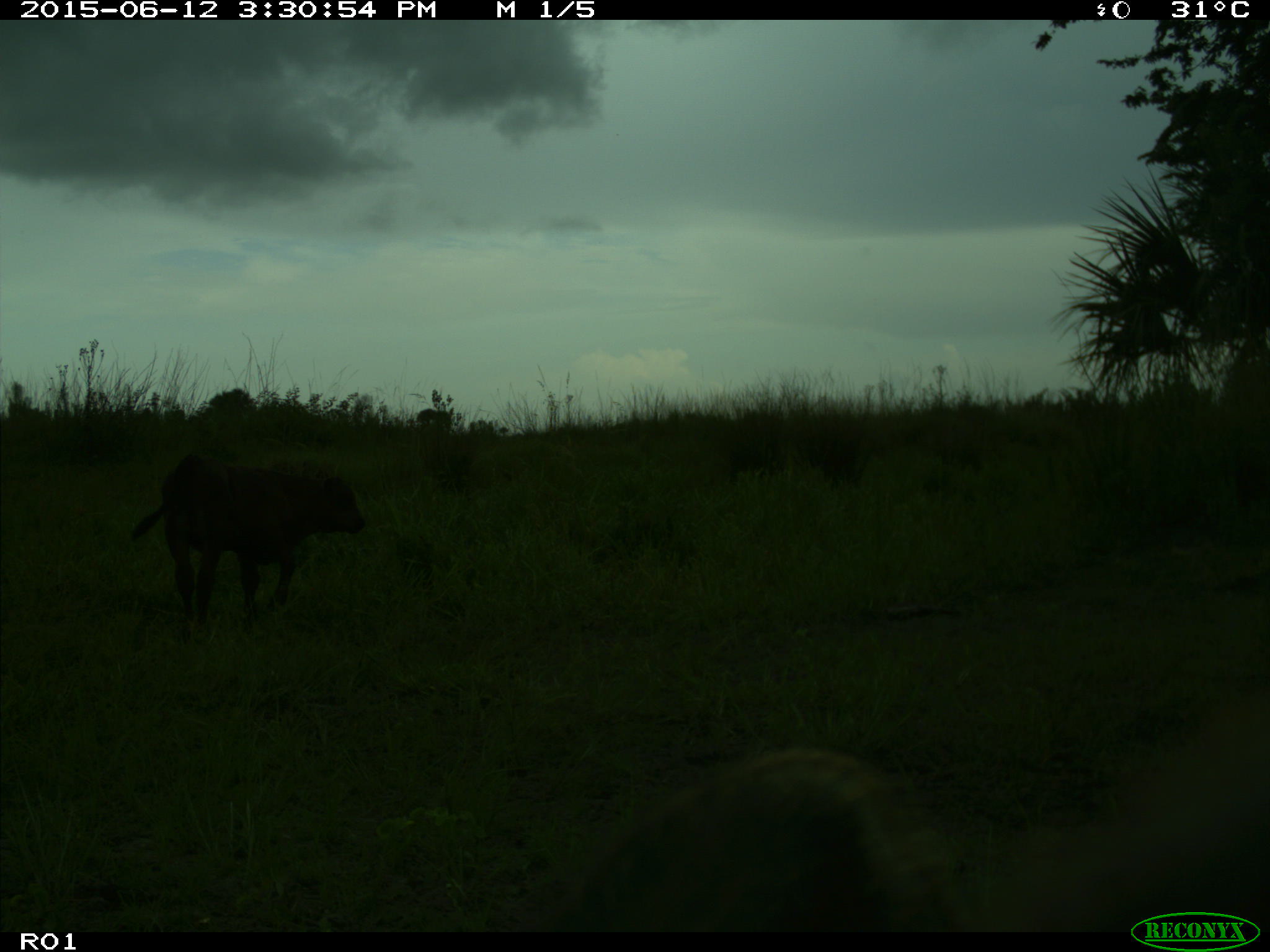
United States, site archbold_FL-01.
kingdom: Animalia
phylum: Chordata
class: Mammalia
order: Artiodactyla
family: Bovidae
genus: Bos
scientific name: Bos taurus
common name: domestic cow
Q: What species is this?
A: Bos taurus (domestic cow).